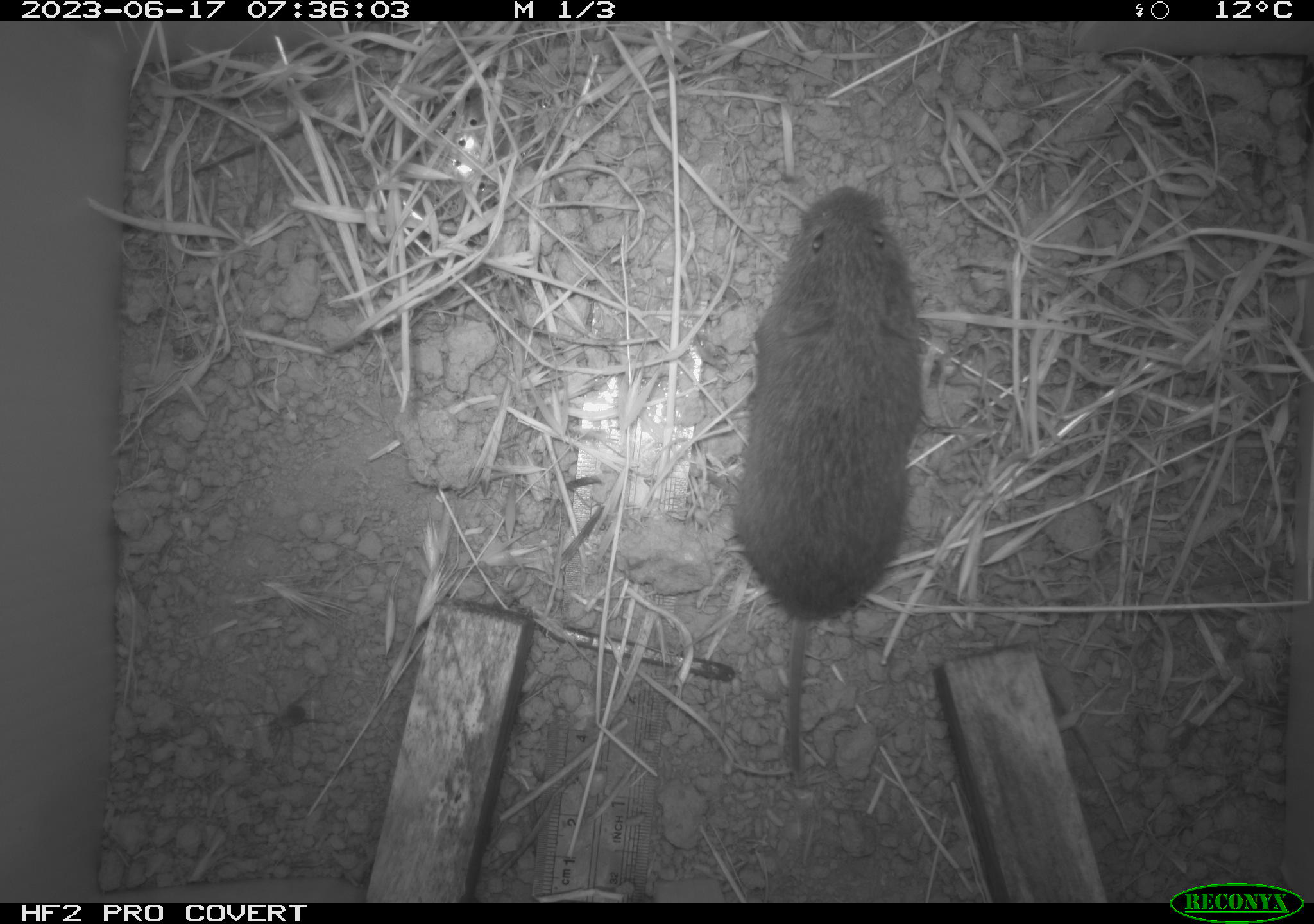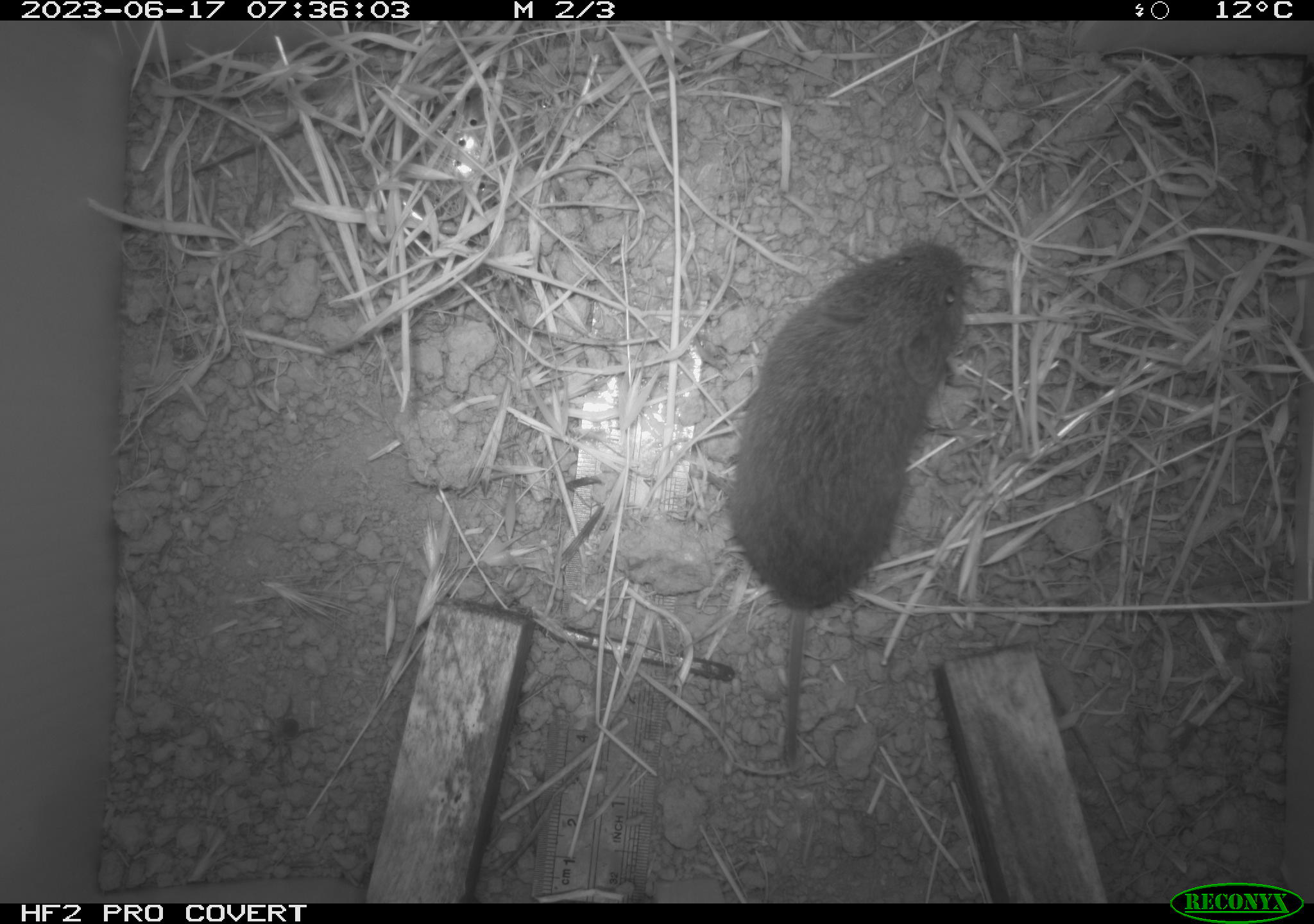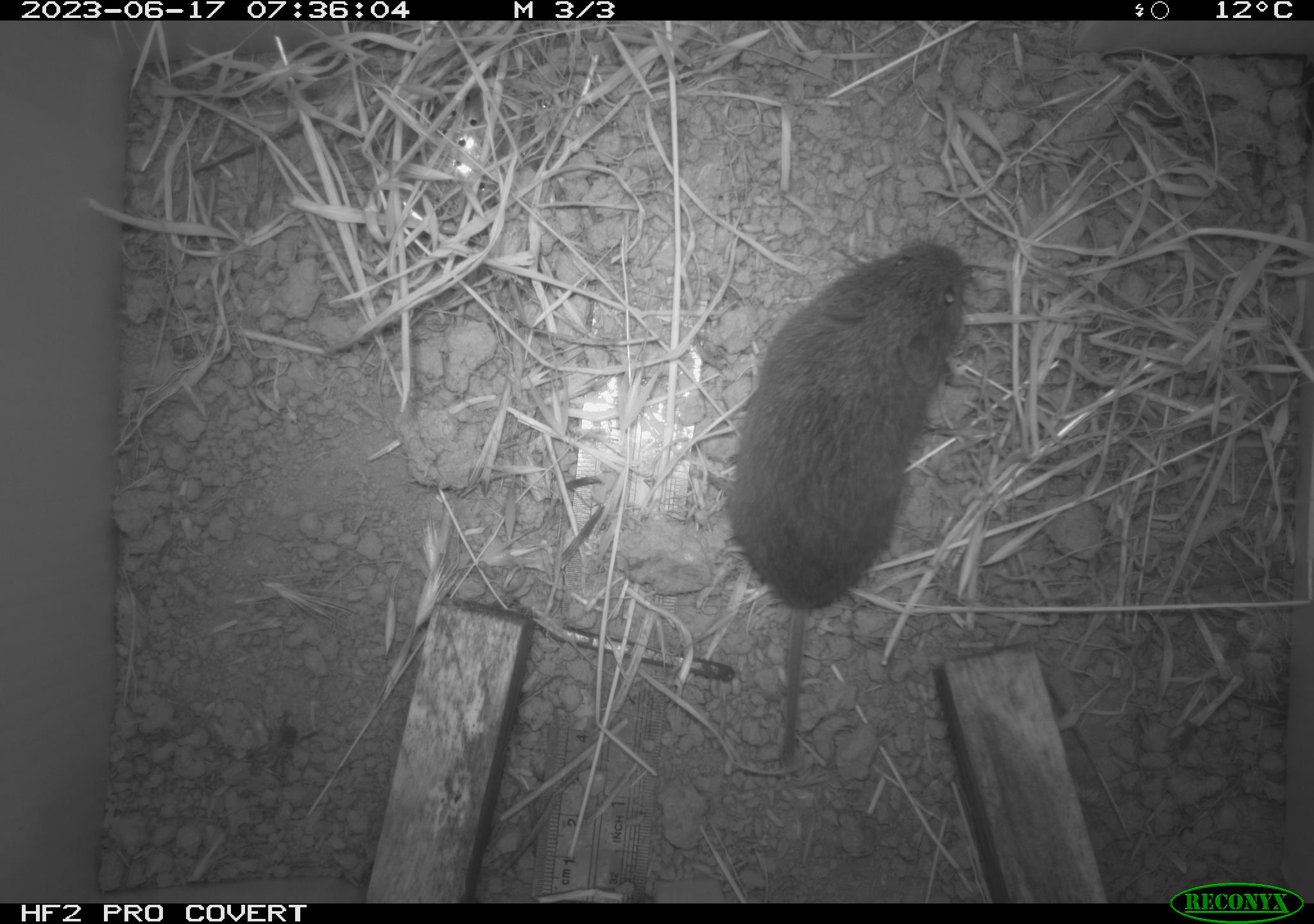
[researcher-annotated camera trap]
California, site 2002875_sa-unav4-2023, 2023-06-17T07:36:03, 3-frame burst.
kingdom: Animalia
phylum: Chordata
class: Mammalia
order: Rodentia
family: Cricetidae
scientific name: Arvicolinae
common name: voles, lemmings, and muskrats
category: arvicolinae subfamily